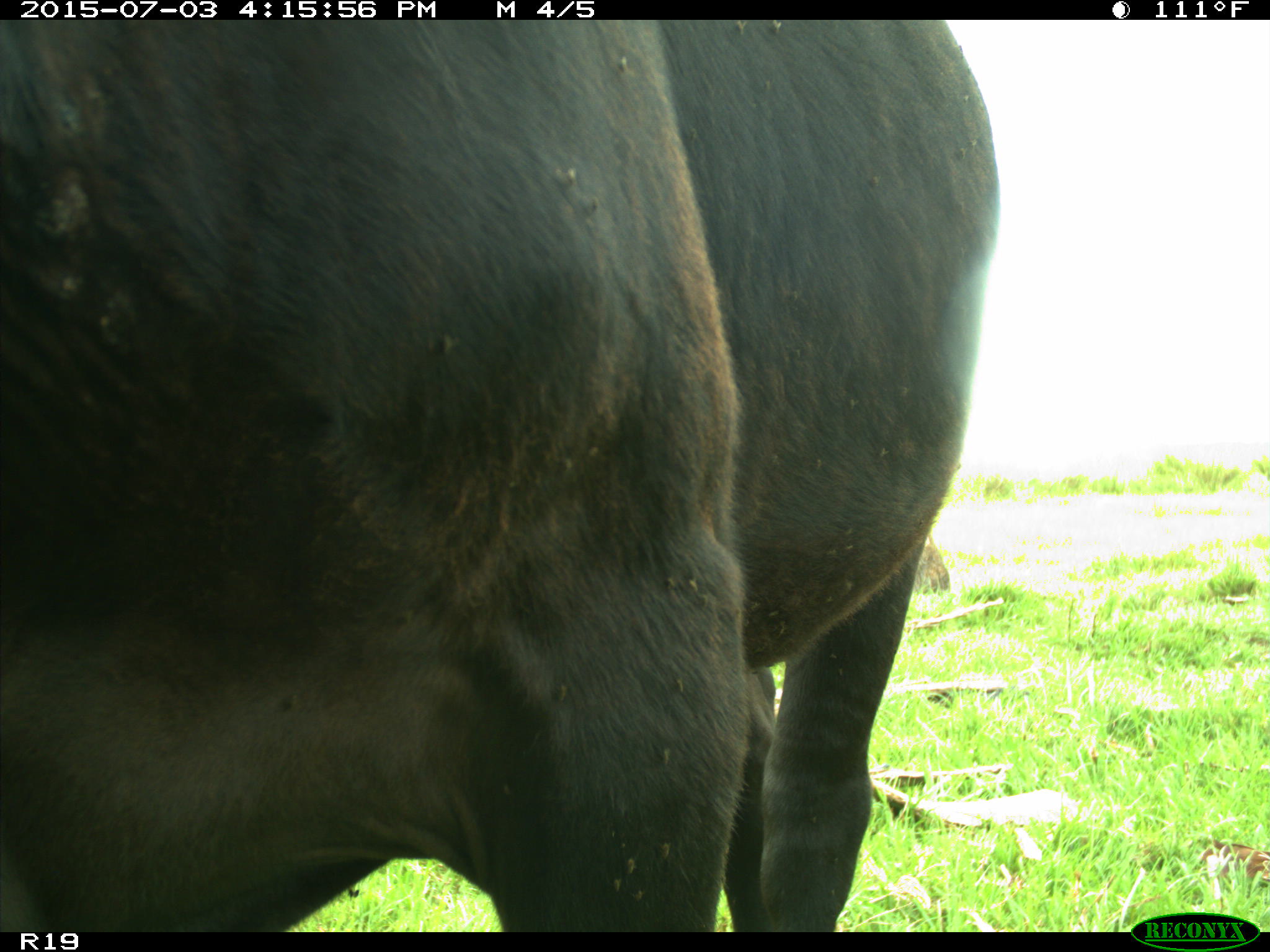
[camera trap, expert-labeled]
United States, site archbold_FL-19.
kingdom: Animalia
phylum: Chordata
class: Mammalia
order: Artiodactyla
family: Bovidae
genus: Bos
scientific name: Bos taurus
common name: domestic cow